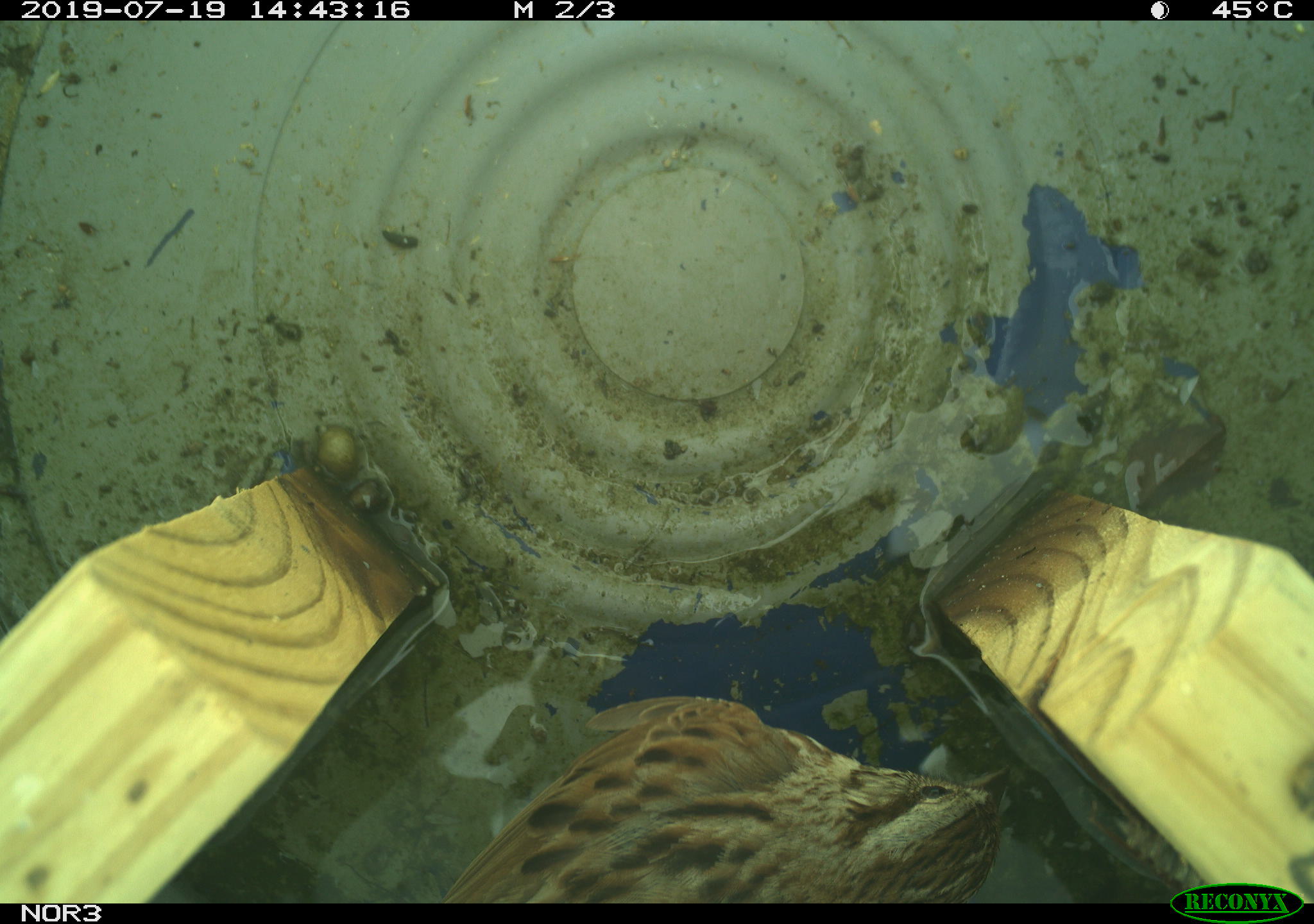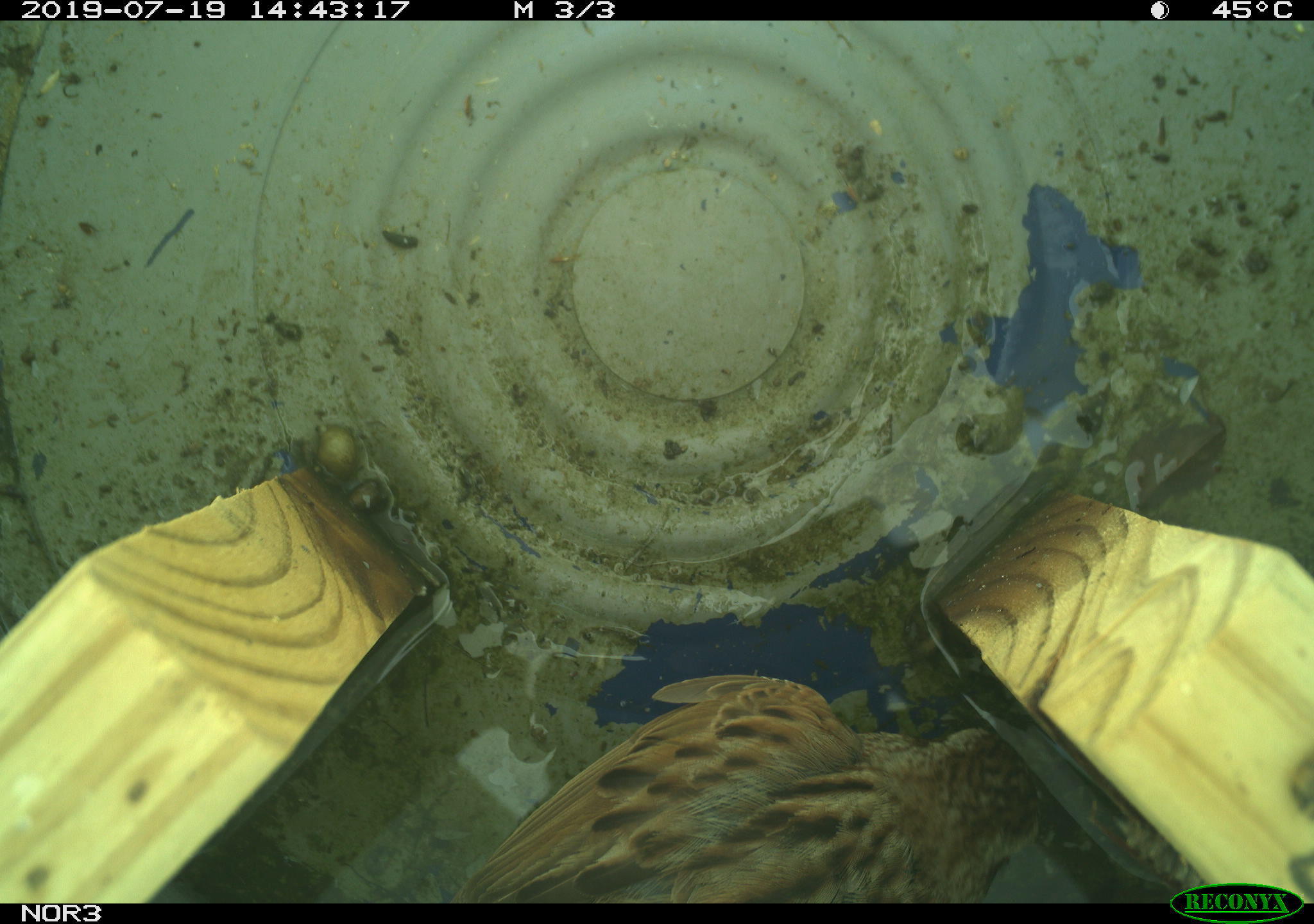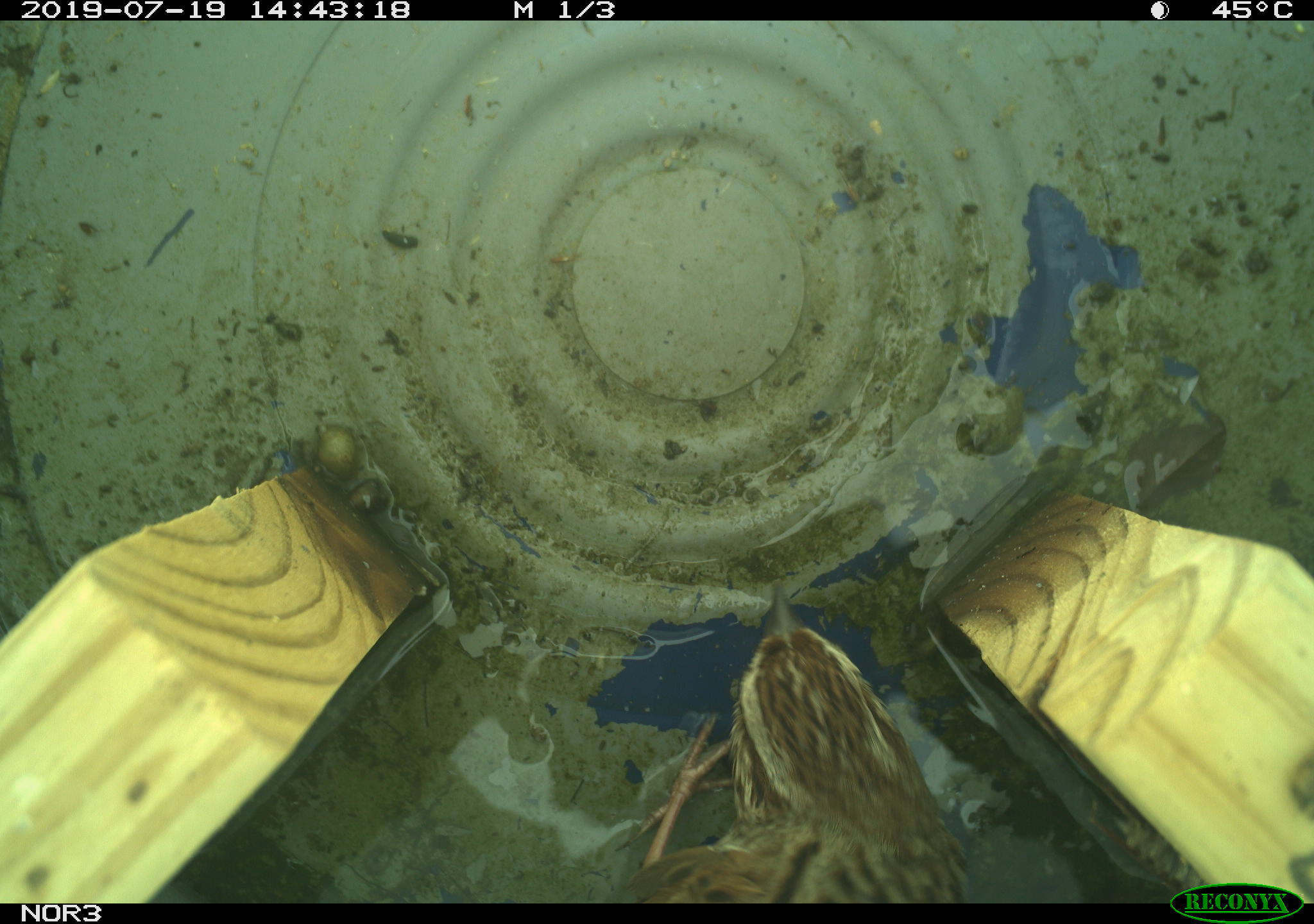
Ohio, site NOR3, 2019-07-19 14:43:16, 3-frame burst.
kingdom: Animalia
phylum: Chordata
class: Aves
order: Passeriformes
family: Passerellidae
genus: Melospiza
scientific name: Melospiza melodia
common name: song sparrow